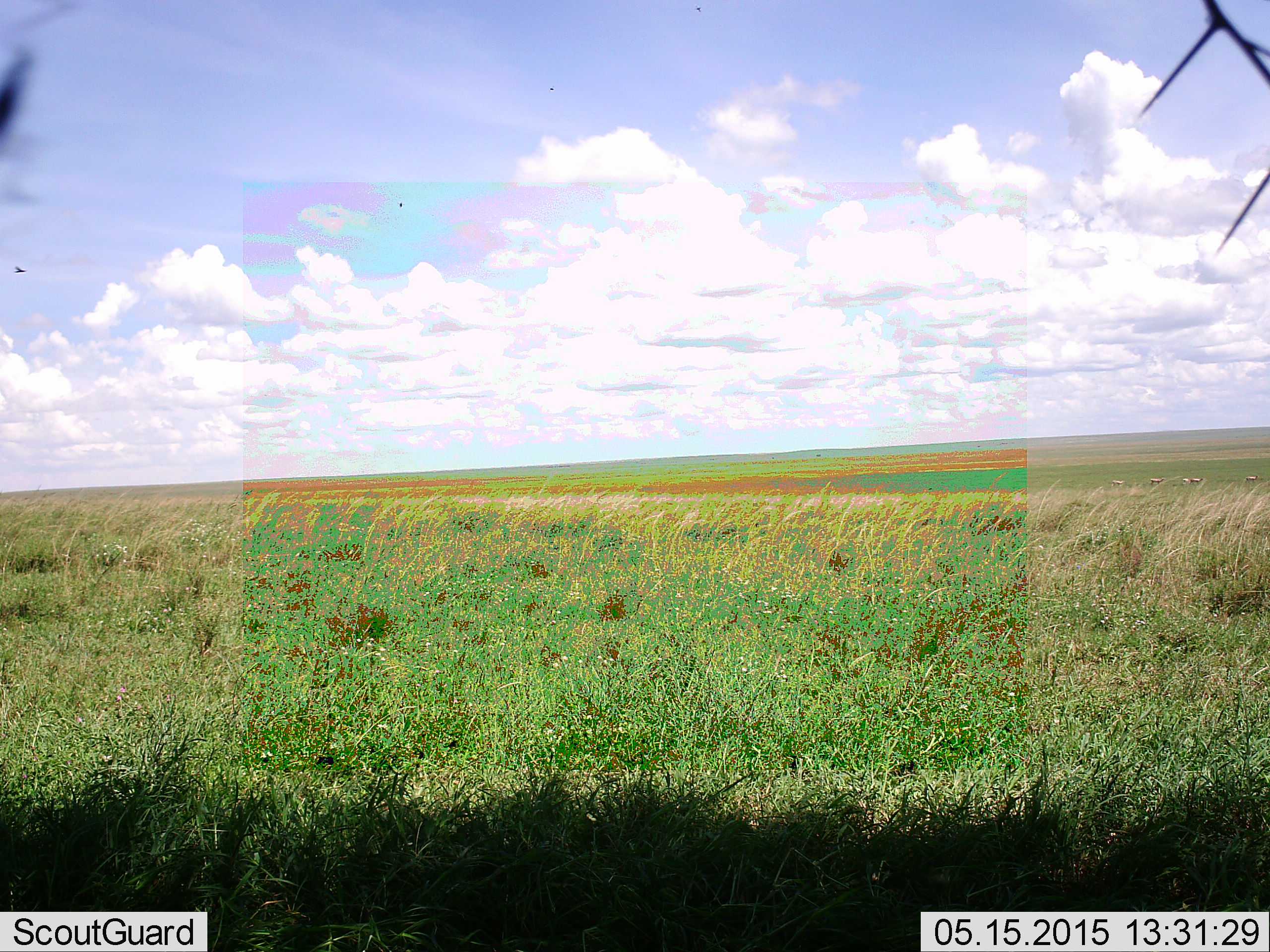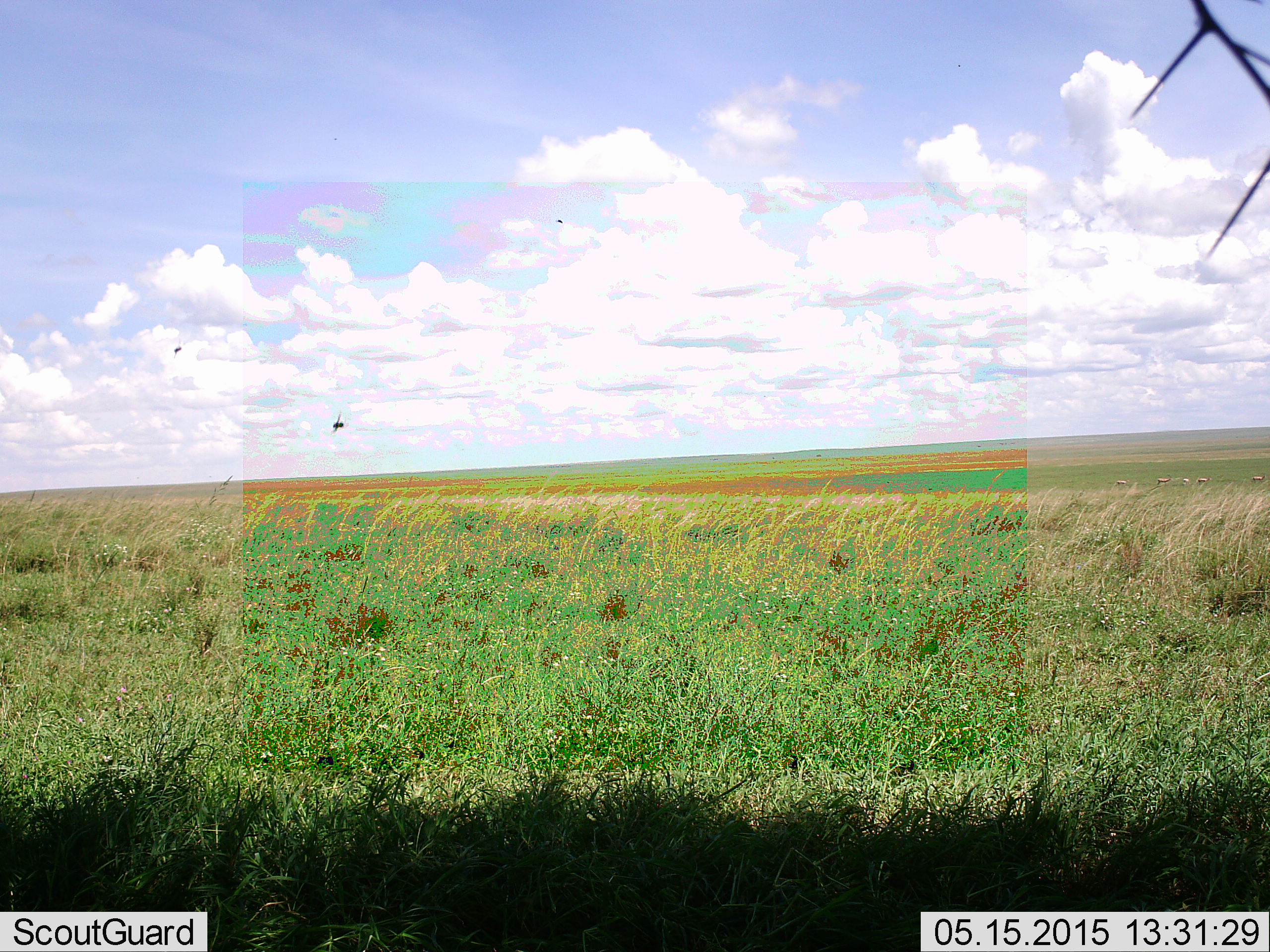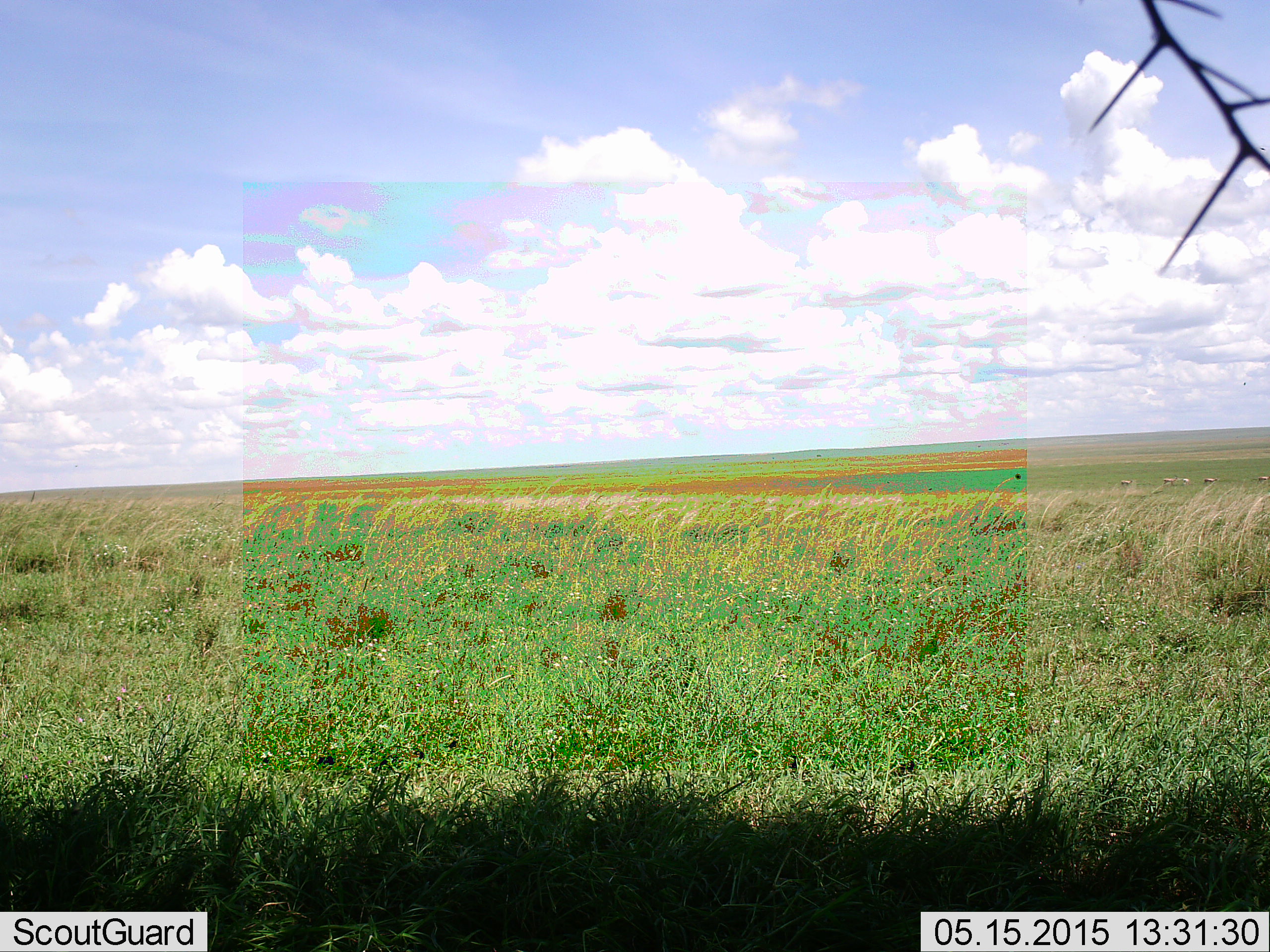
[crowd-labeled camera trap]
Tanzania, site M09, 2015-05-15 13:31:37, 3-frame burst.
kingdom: Animalia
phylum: Chordata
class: Aves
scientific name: Aves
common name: bird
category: otherbird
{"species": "otherbird (bird) (Aves)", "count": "3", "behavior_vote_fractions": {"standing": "0%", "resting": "0%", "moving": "100%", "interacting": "0%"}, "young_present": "0%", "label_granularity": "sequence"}